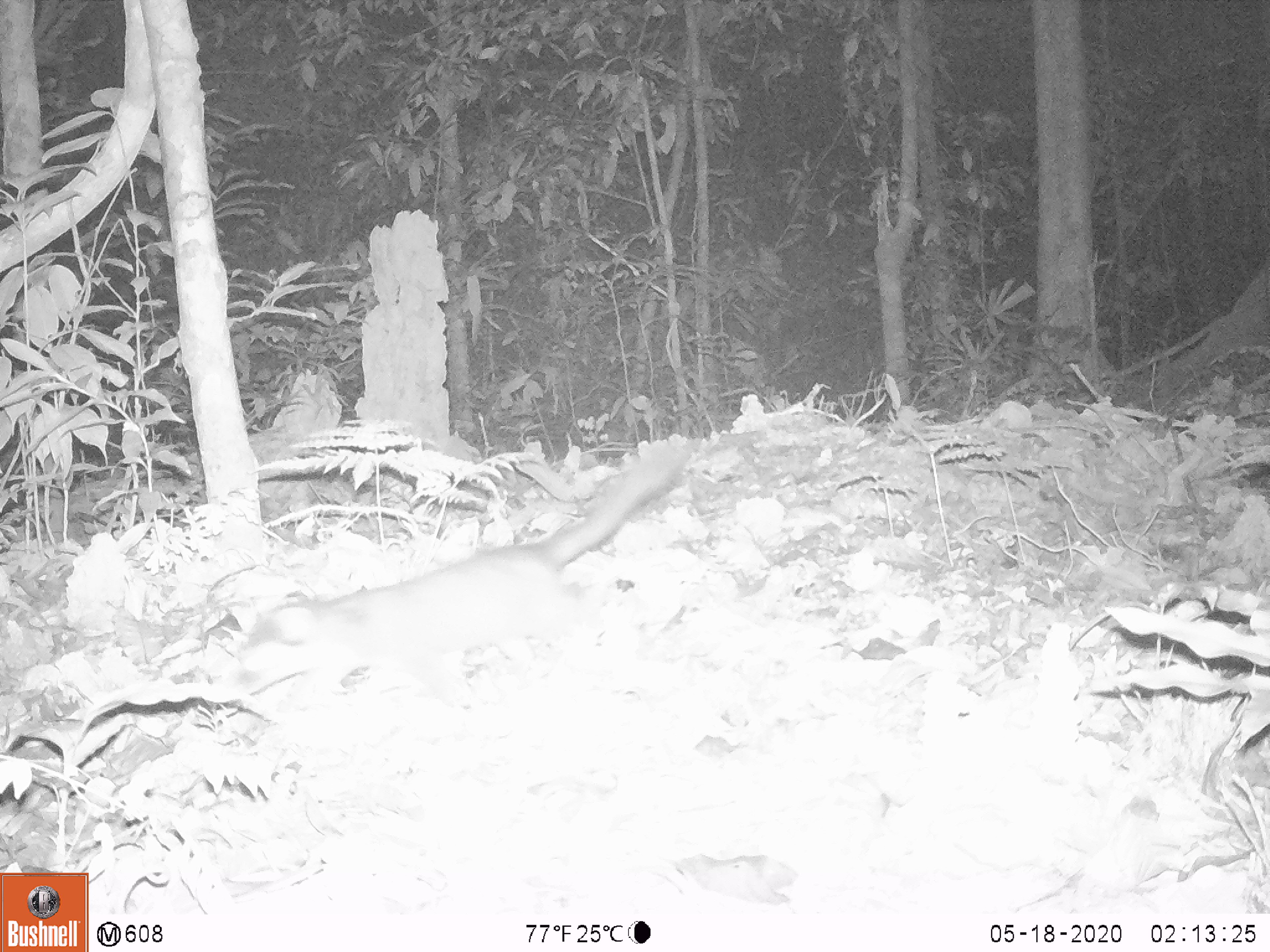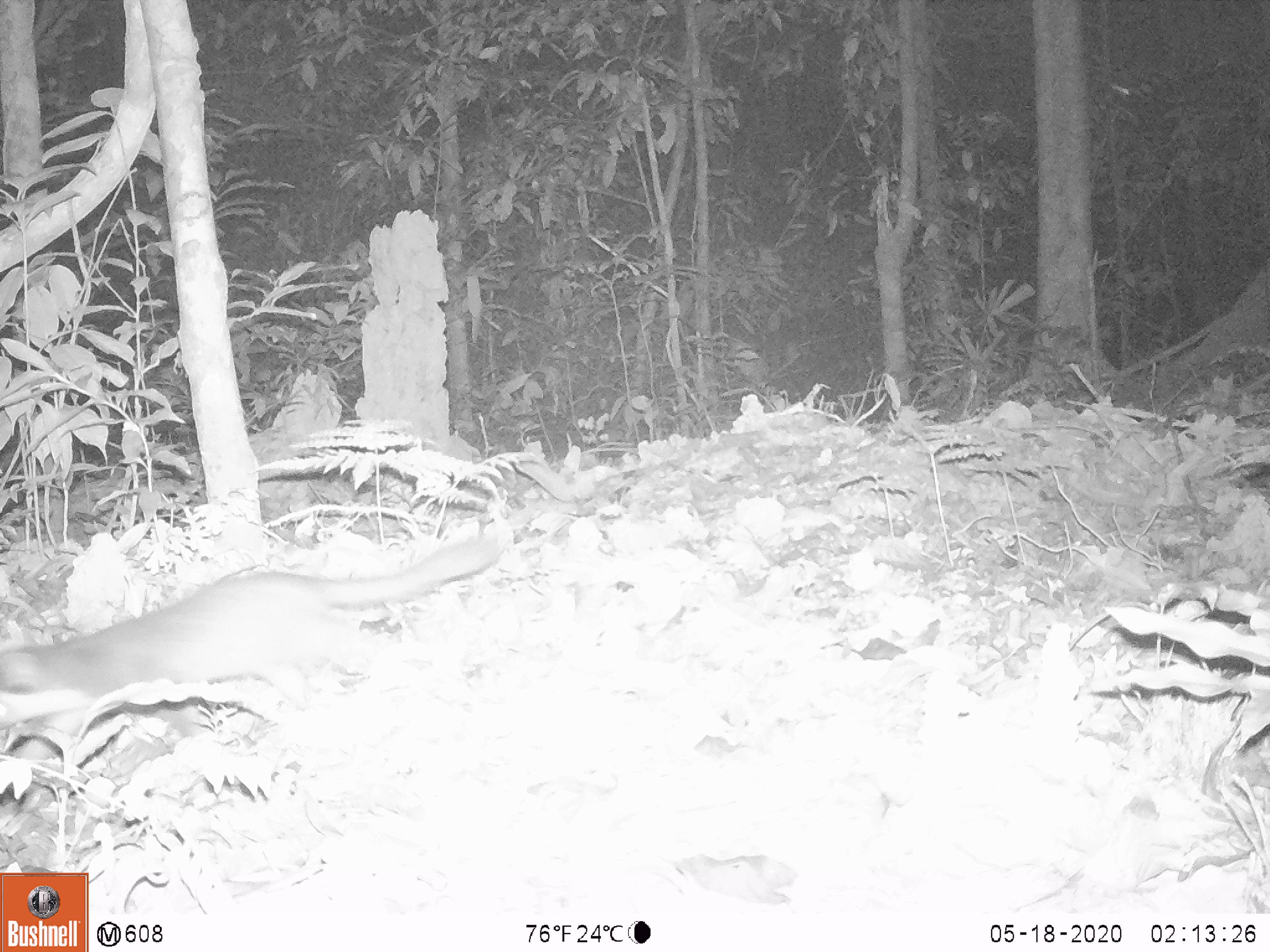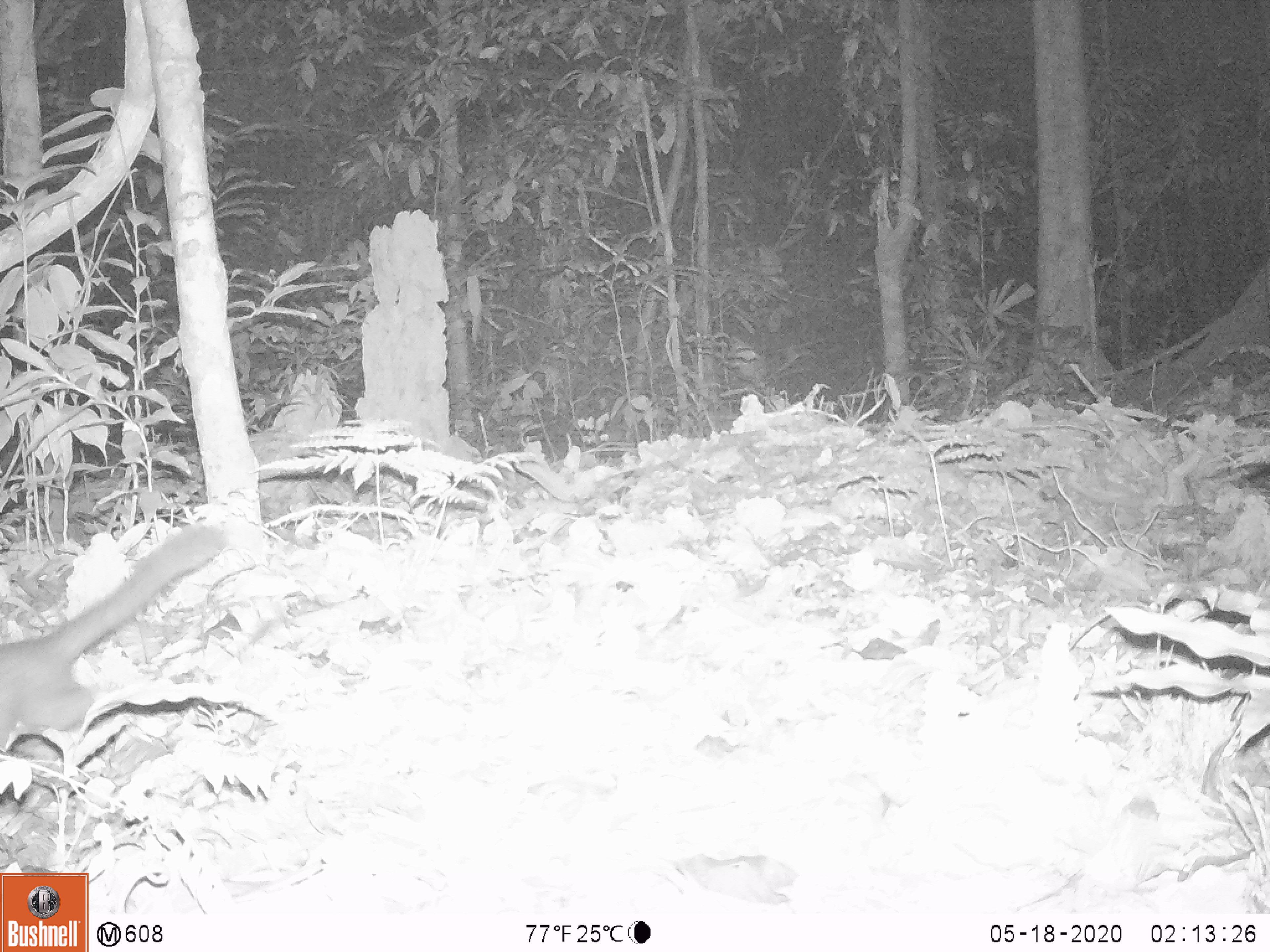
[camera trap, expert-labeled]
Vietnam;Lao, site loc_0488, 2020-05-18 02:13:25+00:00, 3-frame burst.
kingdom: Animalia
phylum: Chordata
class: Mammalia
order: Carnivora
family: Mustelidae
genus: Melogale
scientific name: Melogale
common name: ferret badger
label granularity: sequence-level